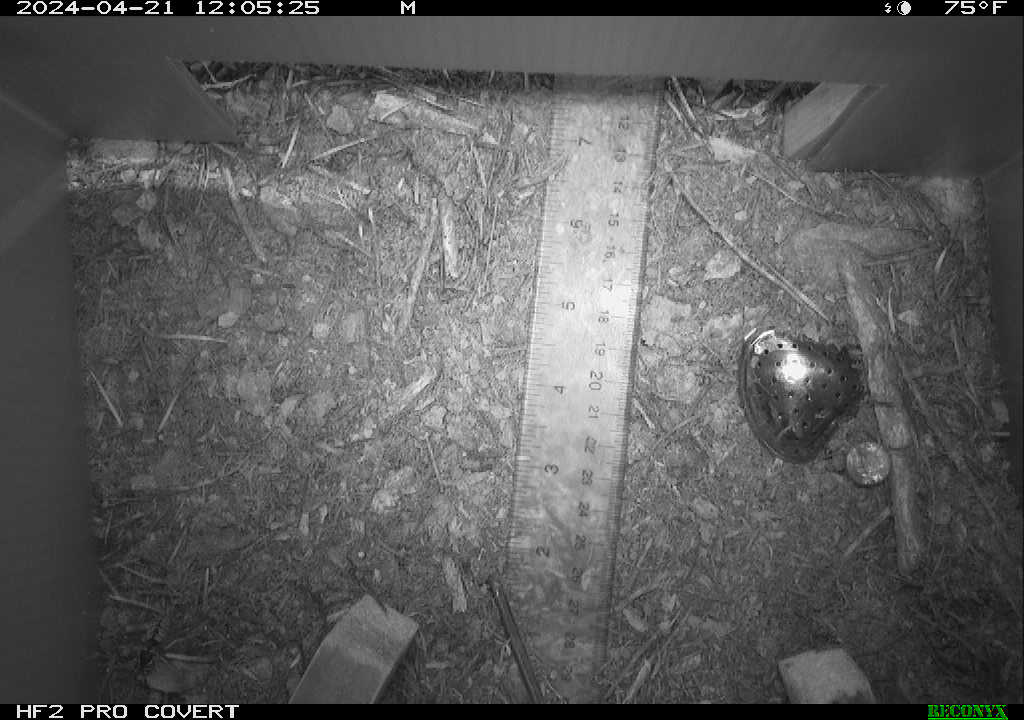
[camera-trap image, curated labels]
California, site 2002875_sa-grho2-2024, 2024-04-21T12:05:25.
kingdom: Animalia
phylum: Arthropoda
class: Insecta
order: Hymenoptera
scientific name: Hymenoptera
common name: ants, bees, wasps, and sawflies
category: hymenoptera order